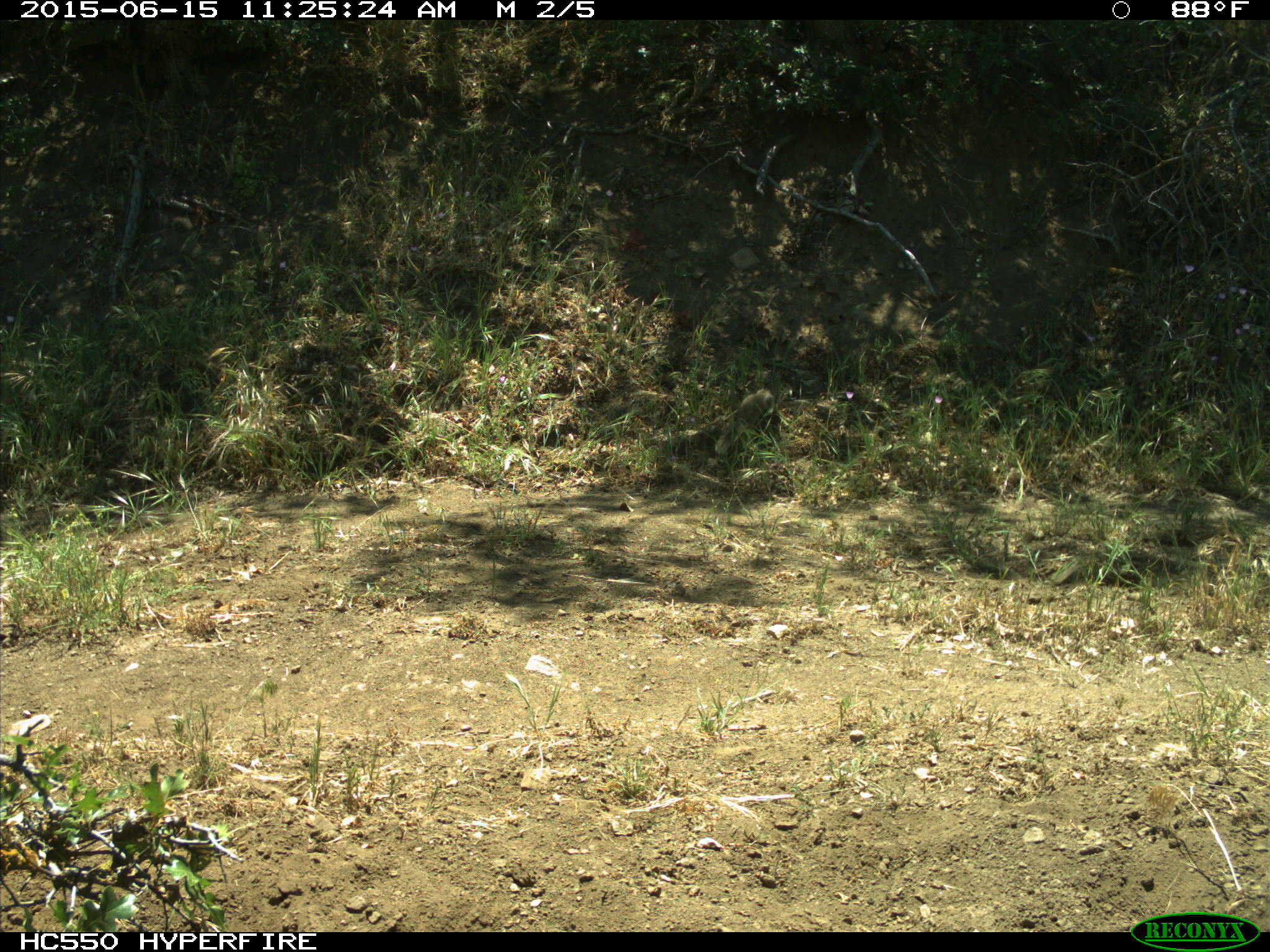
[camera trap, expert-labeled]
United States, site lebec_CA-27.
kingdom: Animalia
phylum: Chordata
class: Mammalia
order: Rodentia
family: Sciuridae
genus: Otospermophilus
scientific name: Otospermophilus beecheyi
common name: california ground squirrel